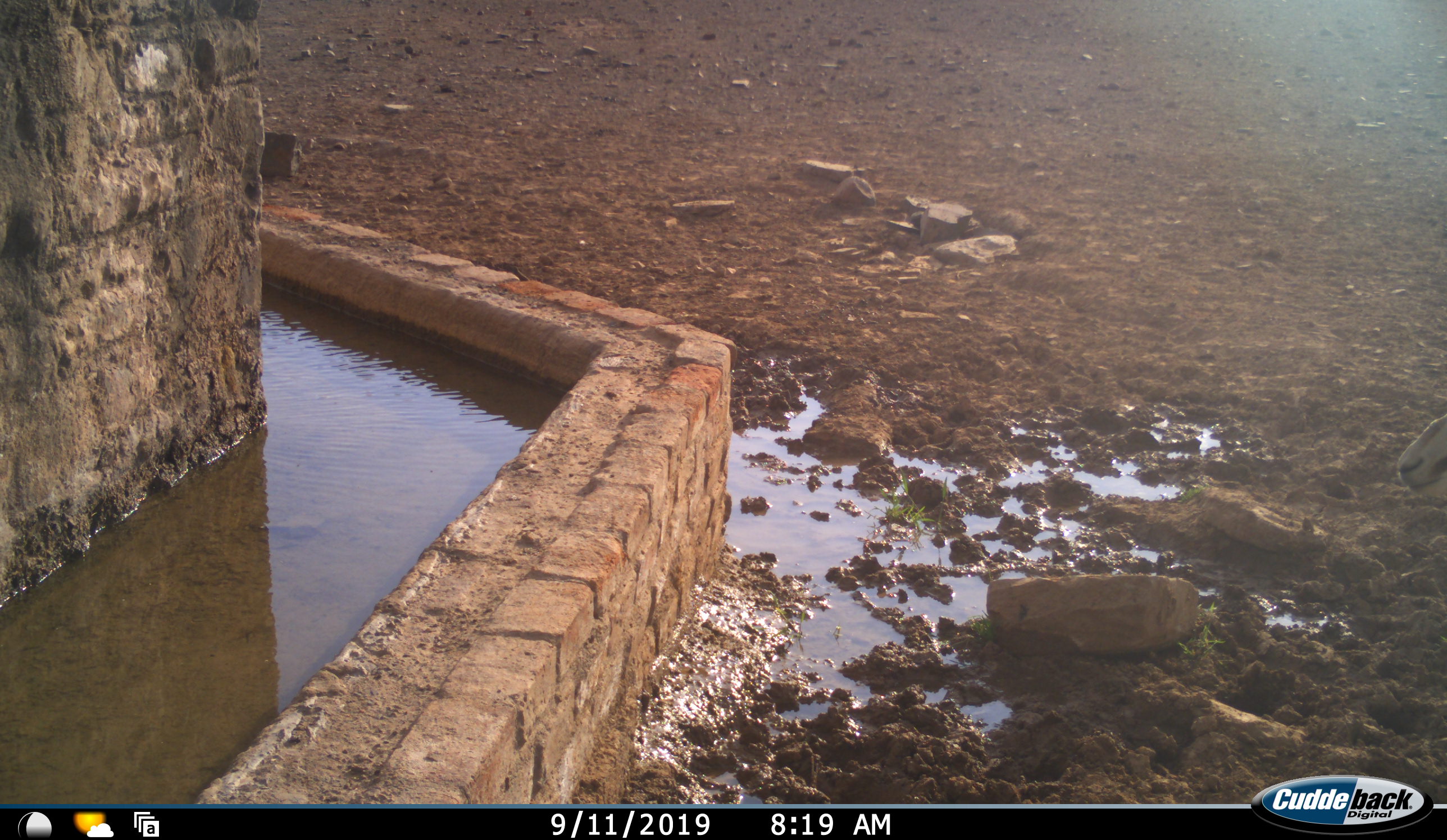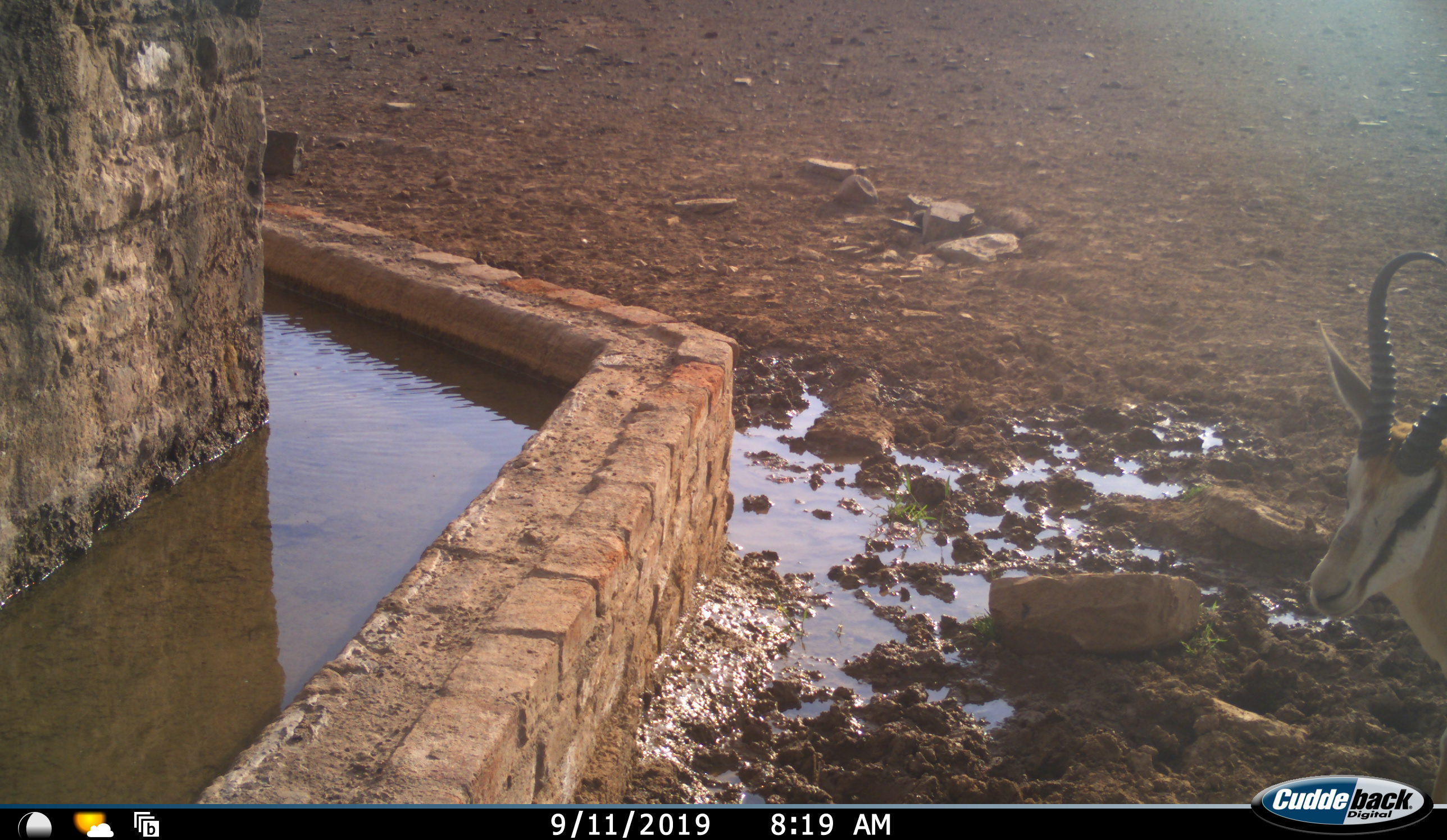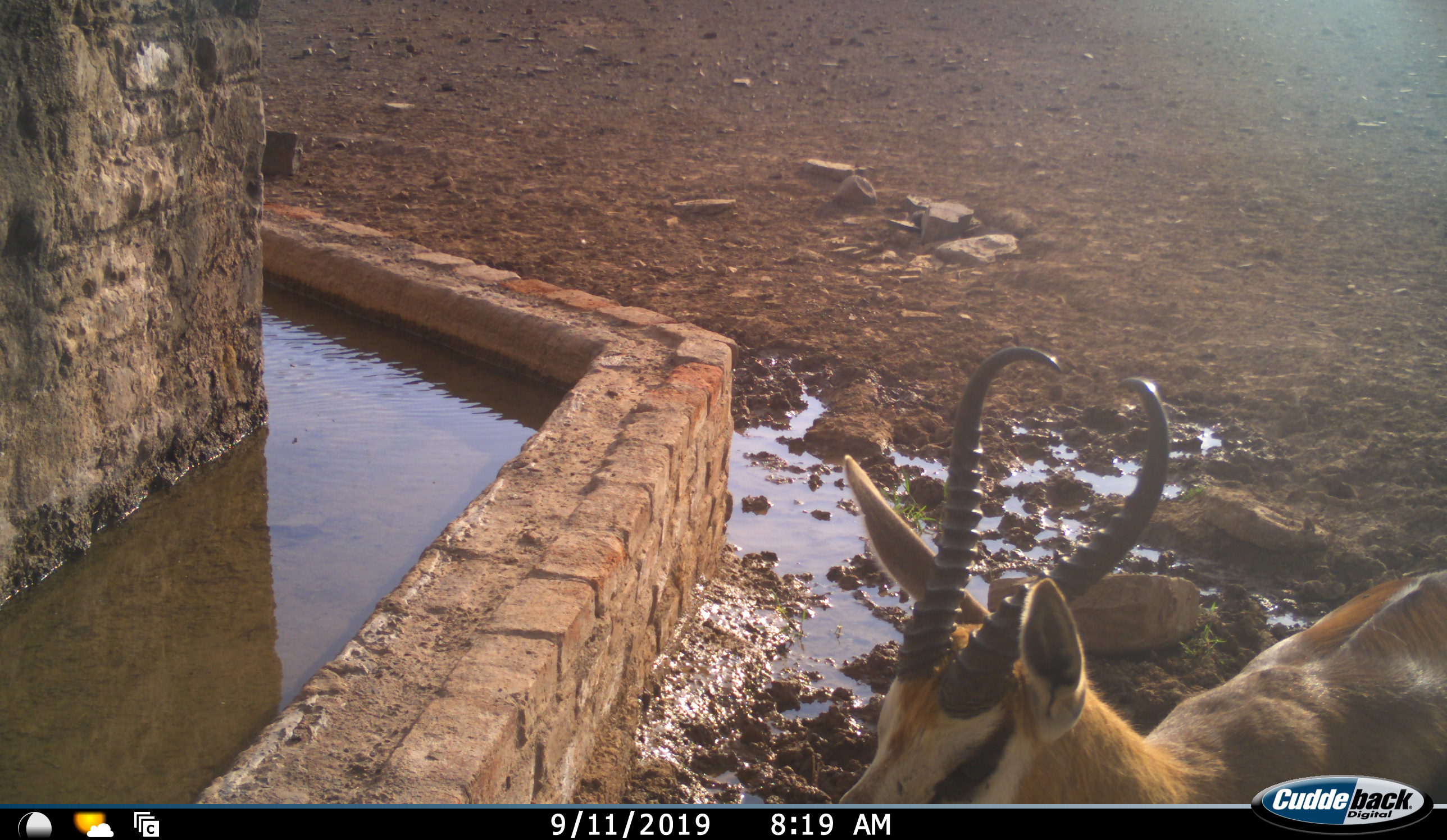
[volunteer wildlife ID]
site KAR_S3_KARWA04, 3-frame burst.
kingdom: Animalia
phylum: Chordata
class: Mammalia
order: Artiodactyla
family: Bovidae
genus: Antidorcas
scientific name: Antidorcas marsupialis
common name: springbok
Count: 1.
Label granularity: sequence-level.